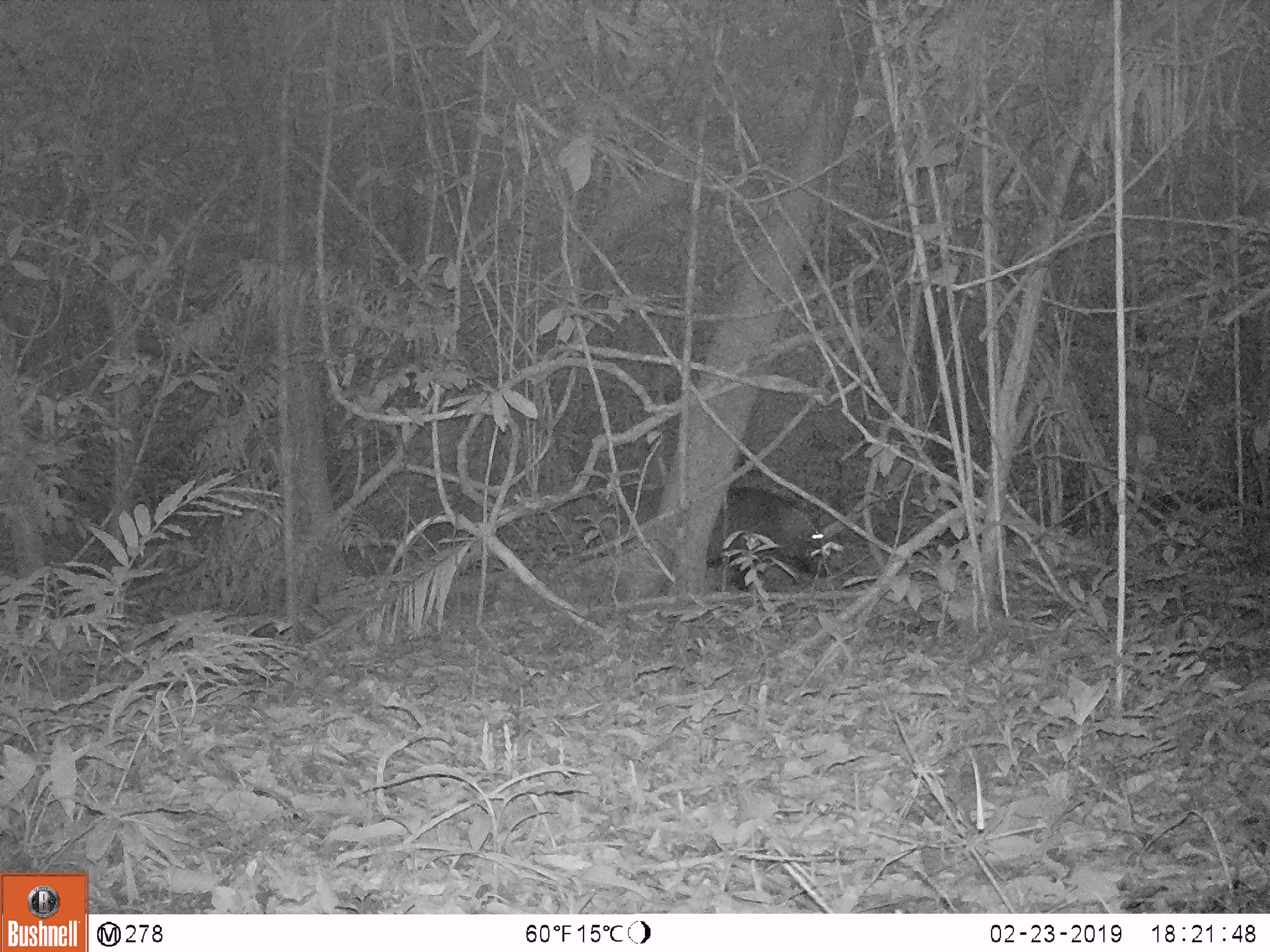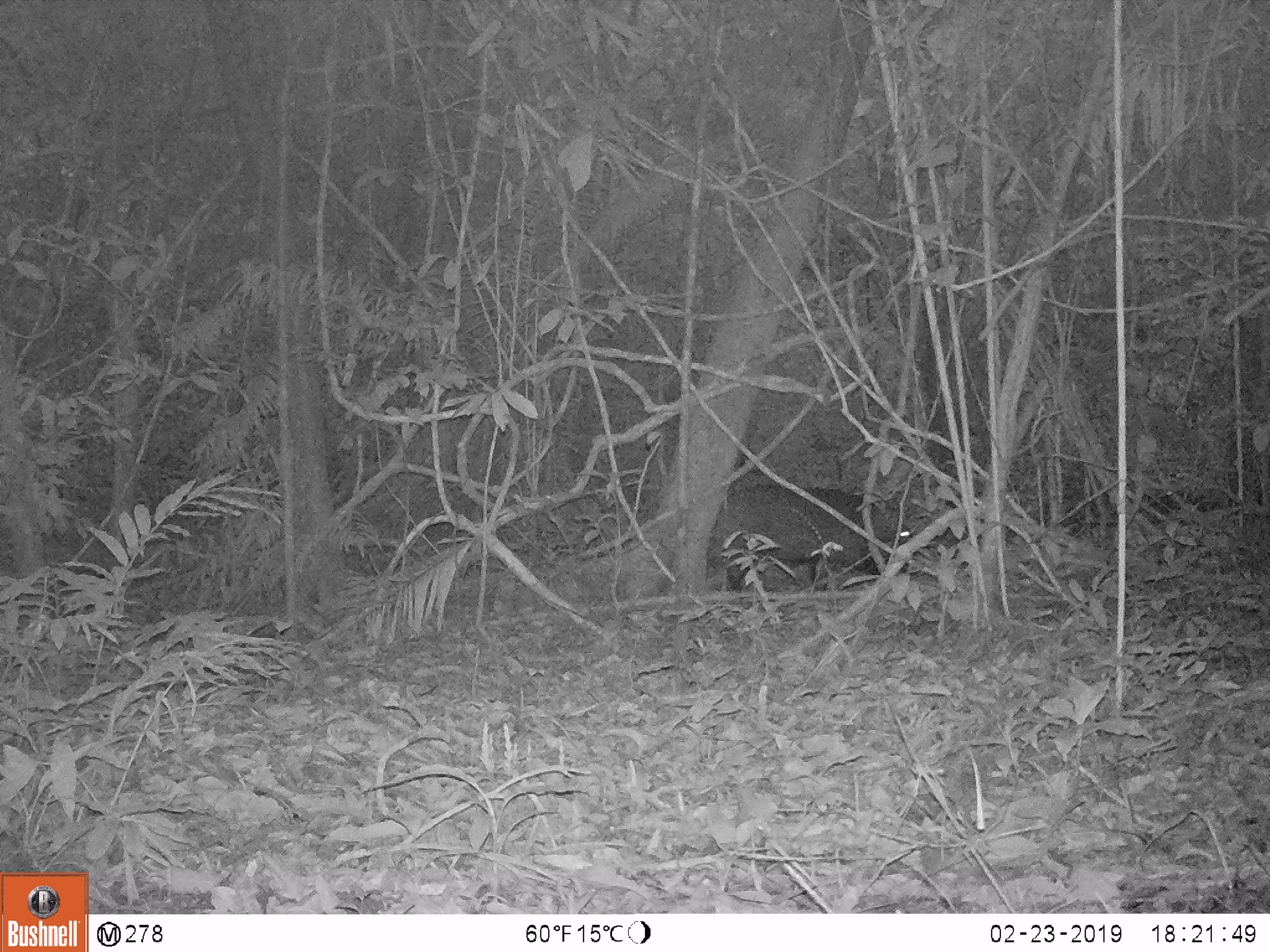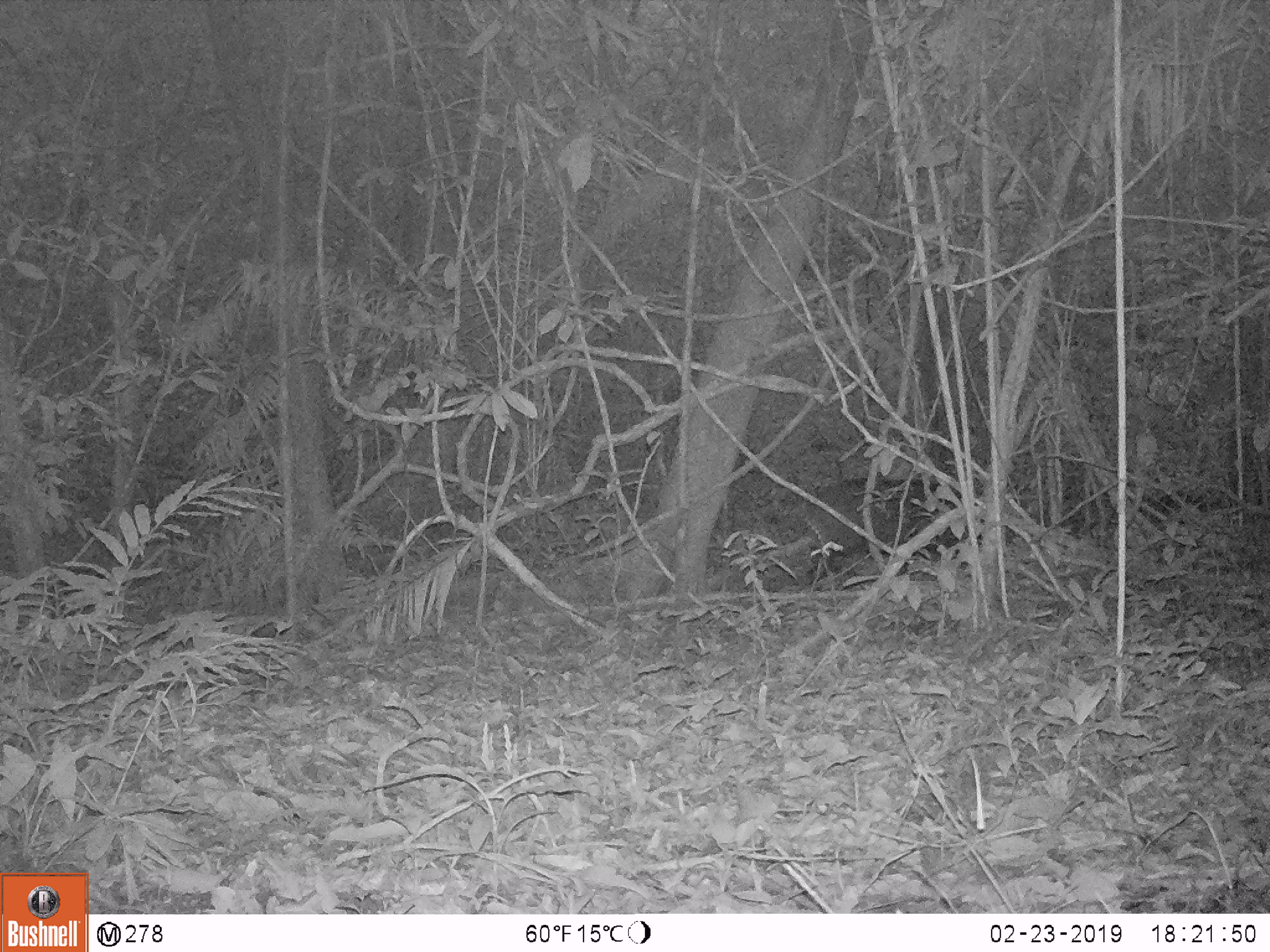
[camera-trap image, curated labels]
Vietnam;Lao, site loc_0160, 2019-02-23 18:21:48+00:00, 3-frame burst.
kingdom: Animalia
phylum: Chordata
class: Mammalia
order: Artiodactyla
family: Suidae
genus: Sus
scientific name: Sus scrofa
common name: eurasian wild pig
Eurasian wild pig (Sus scrofa). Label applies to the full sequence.